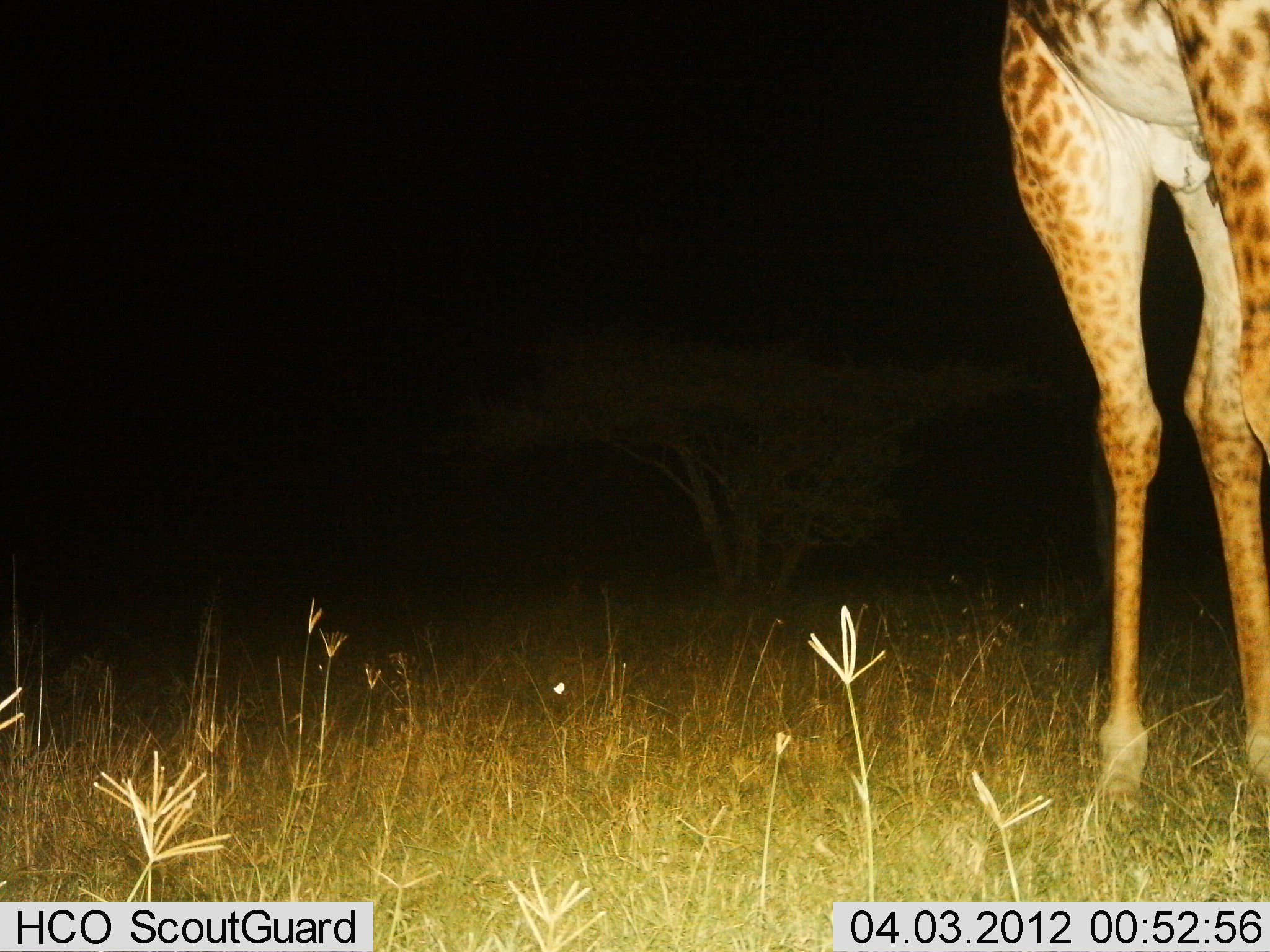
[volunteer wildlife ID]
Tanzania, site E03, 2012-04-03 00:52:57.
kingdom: Animalia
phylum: Chordata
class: Mammalia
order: Artiodactyla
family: Giraffidae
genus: Giraffa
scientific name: Giraffa camelopardalis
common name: giraffe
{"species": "giraffe (Giraffa camelopardalis)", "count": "1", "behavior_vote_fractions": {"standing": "100%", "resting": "0%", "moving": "0%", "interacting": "0%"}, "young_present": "0%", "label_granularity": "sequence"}